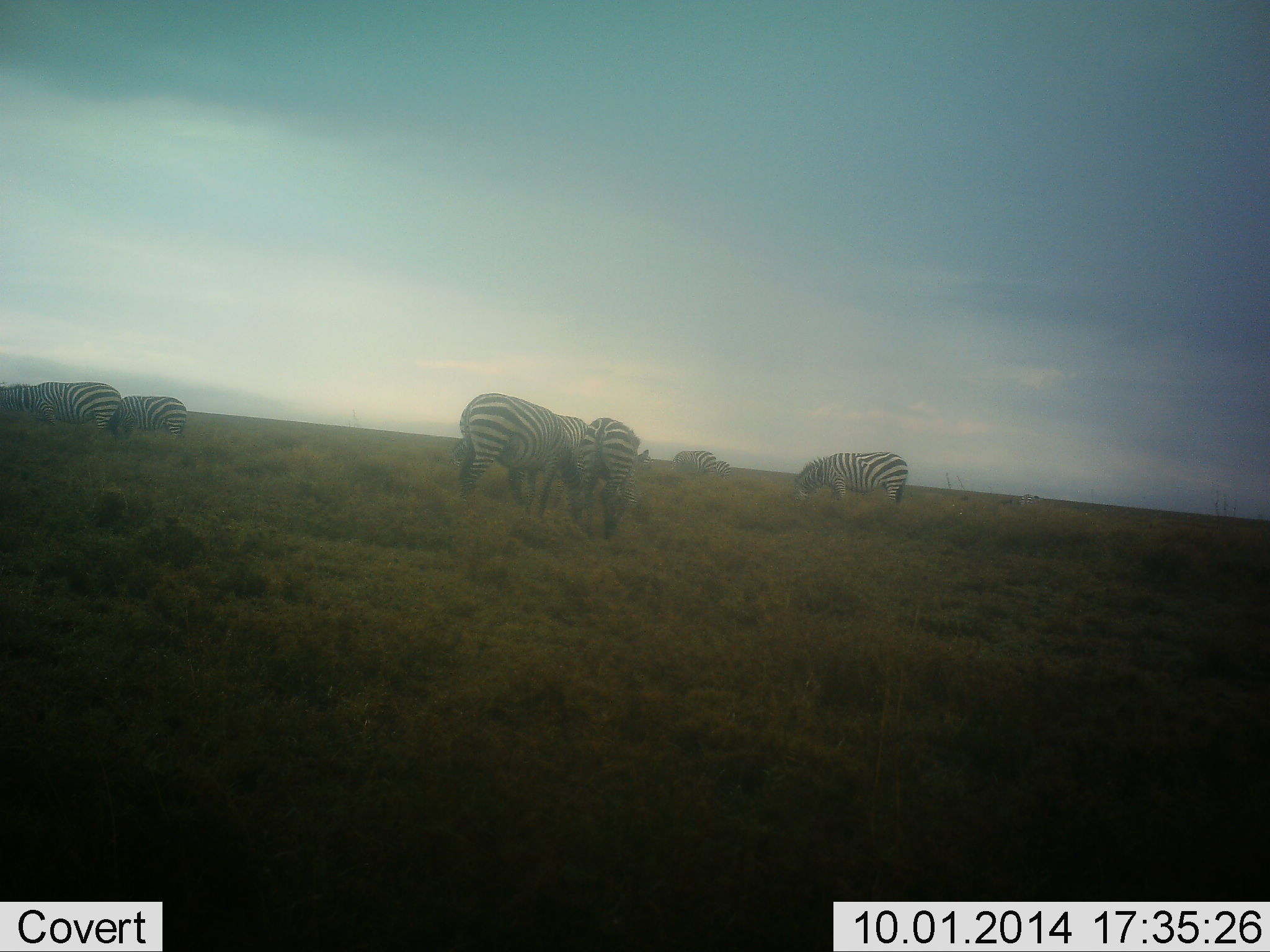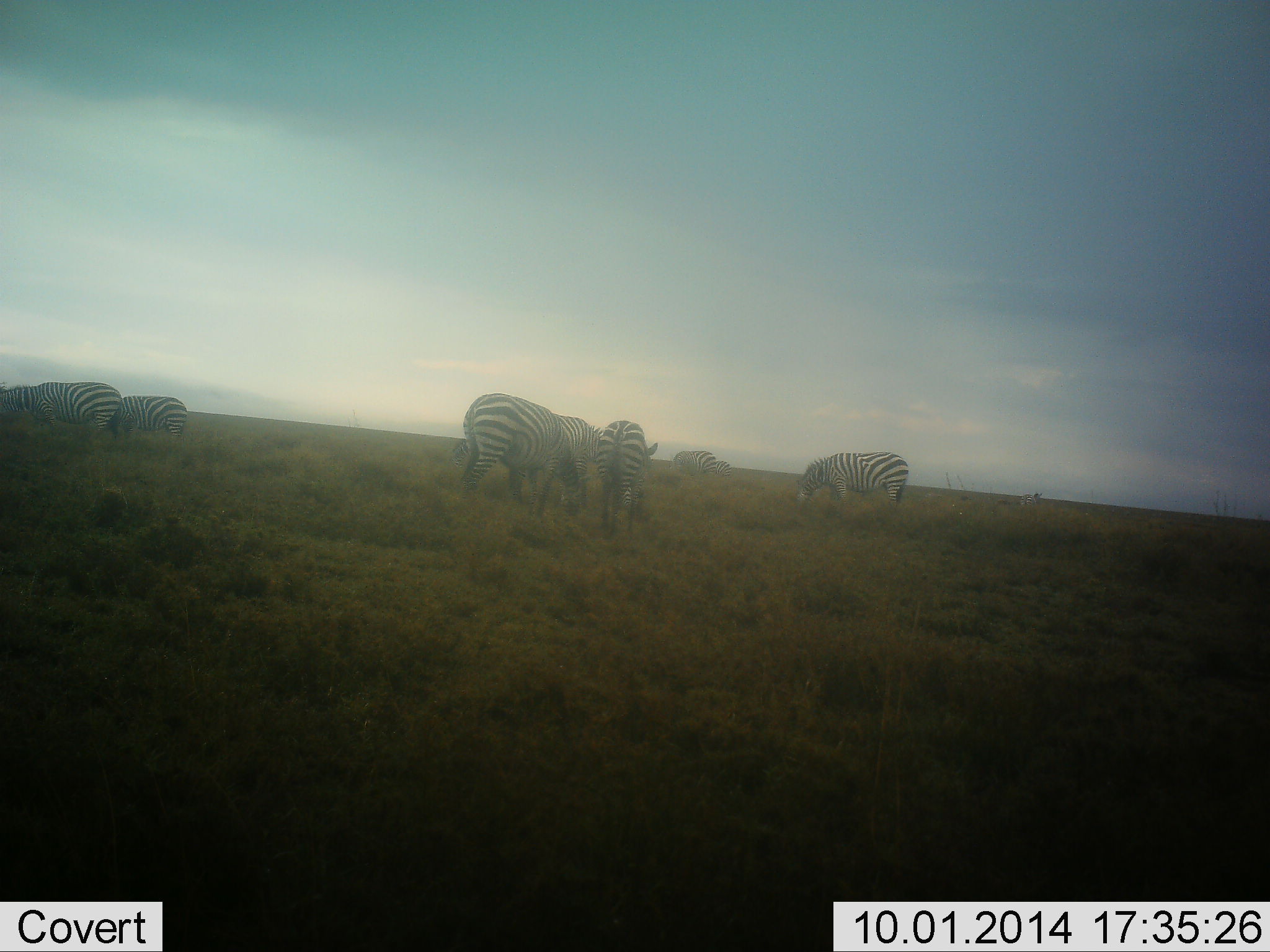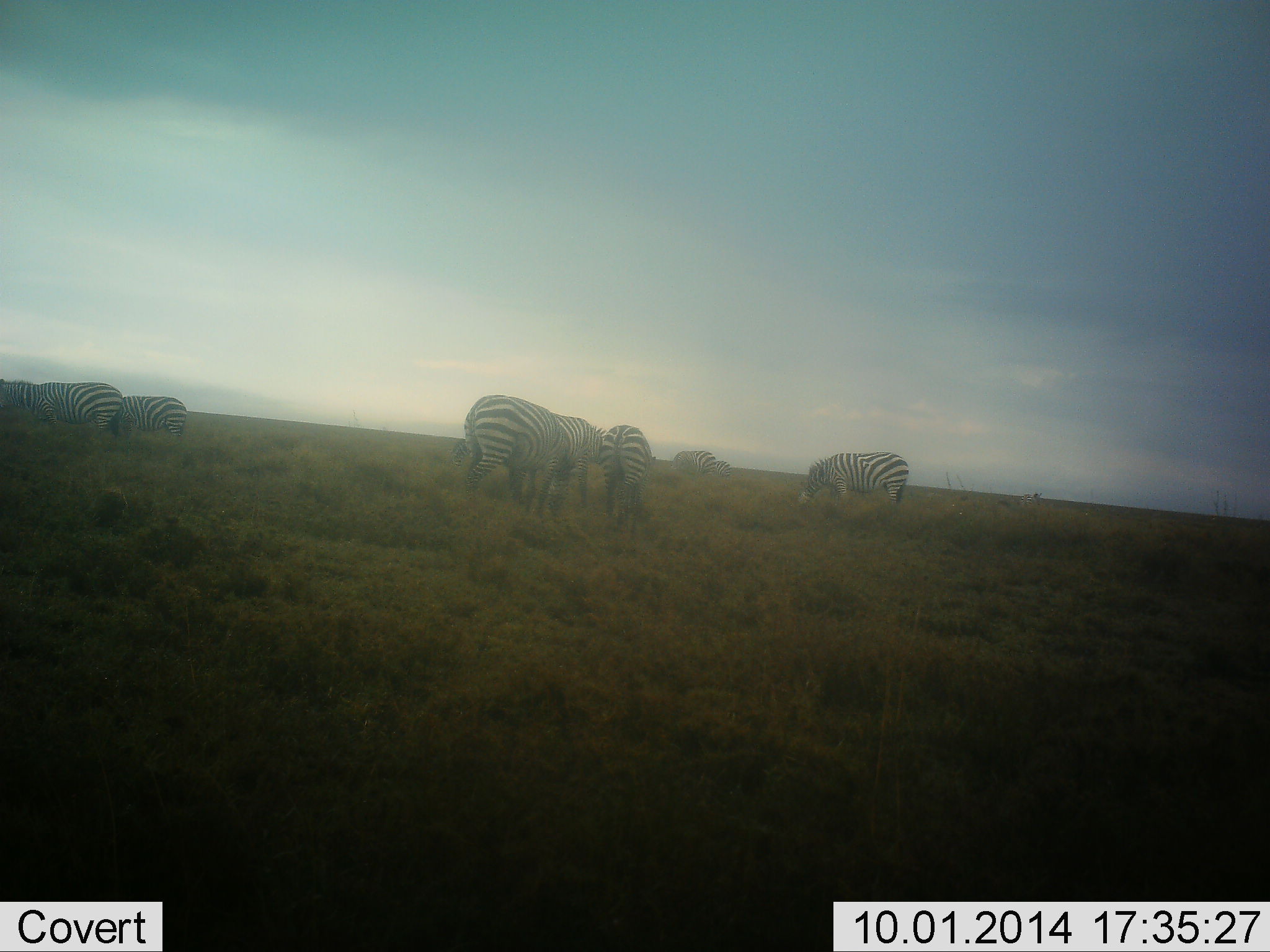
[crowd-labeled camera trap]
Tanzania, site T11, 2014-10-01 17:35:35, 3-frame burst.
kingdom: Animalia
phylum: Chordata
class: Mammalia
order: Perissodactyla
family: Equidae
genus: Equus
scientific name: Equus quagga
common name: plains zebra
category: zebra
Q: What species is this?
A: Zebra (plains zebra) (Equus quagga).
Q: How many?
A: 7.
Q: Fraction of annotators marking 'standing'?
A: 20%.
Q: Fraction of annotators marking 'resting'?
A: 10%.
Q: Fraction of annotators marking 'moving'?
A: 10%.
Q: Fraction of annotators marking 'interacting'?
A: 0%.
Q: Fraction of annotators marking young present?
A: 0%.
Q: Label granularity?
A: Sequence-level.